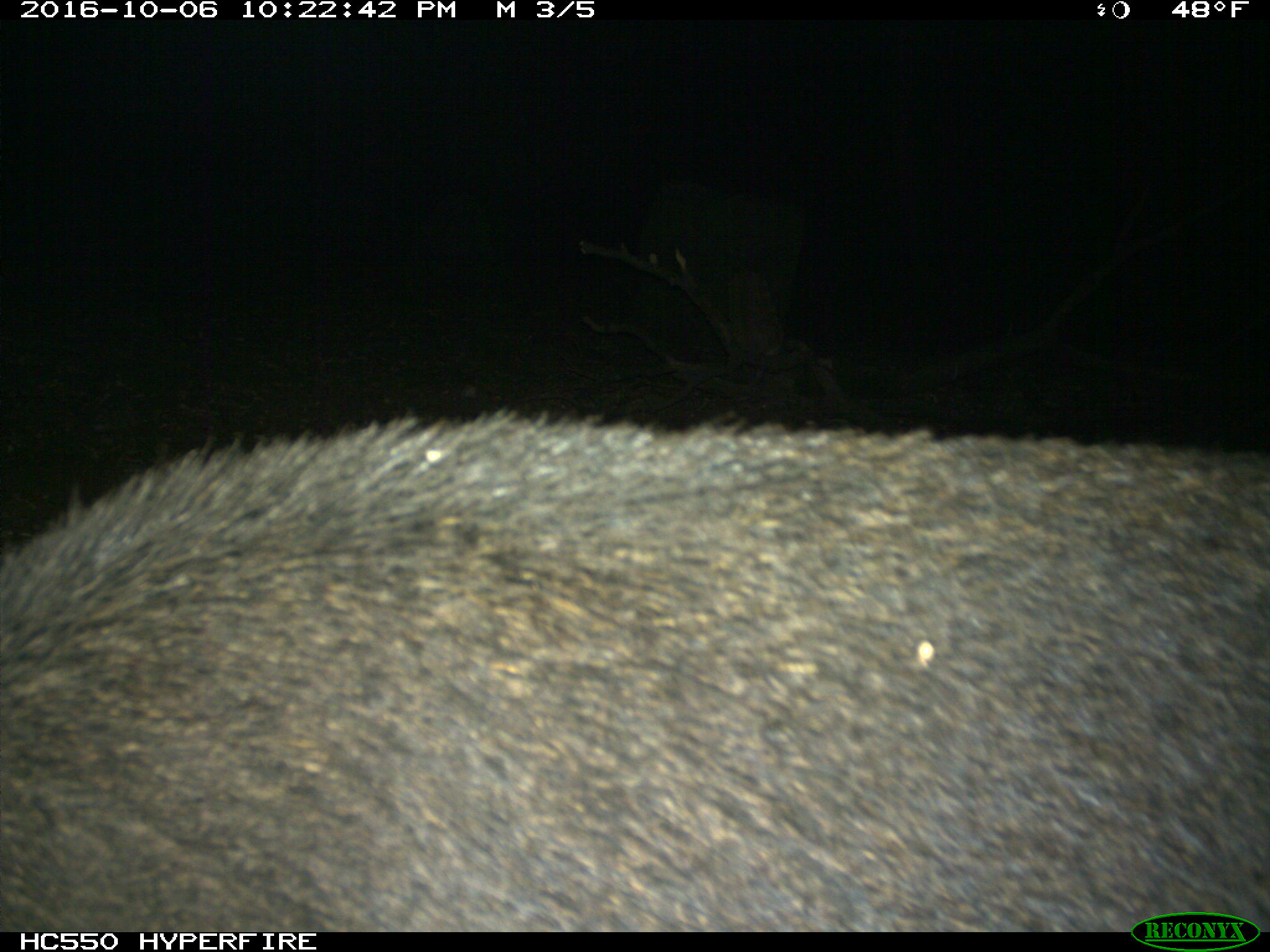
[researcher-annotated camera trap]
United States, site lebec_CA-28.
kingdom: Animalia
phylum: Chordata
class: Mammalia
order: Artiodactyla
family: Suidae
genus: Sus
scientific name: Sus scrofa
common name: wild boar